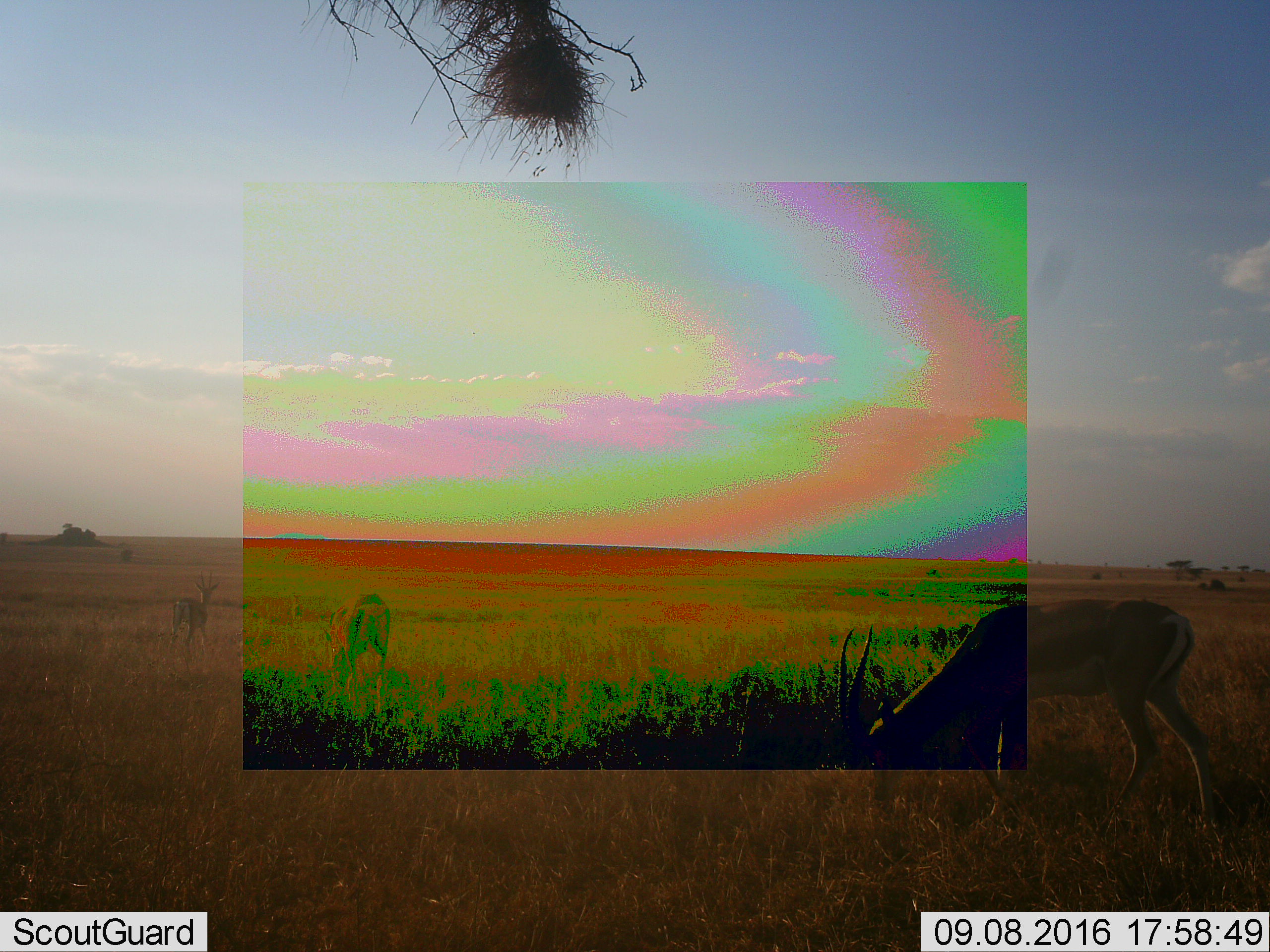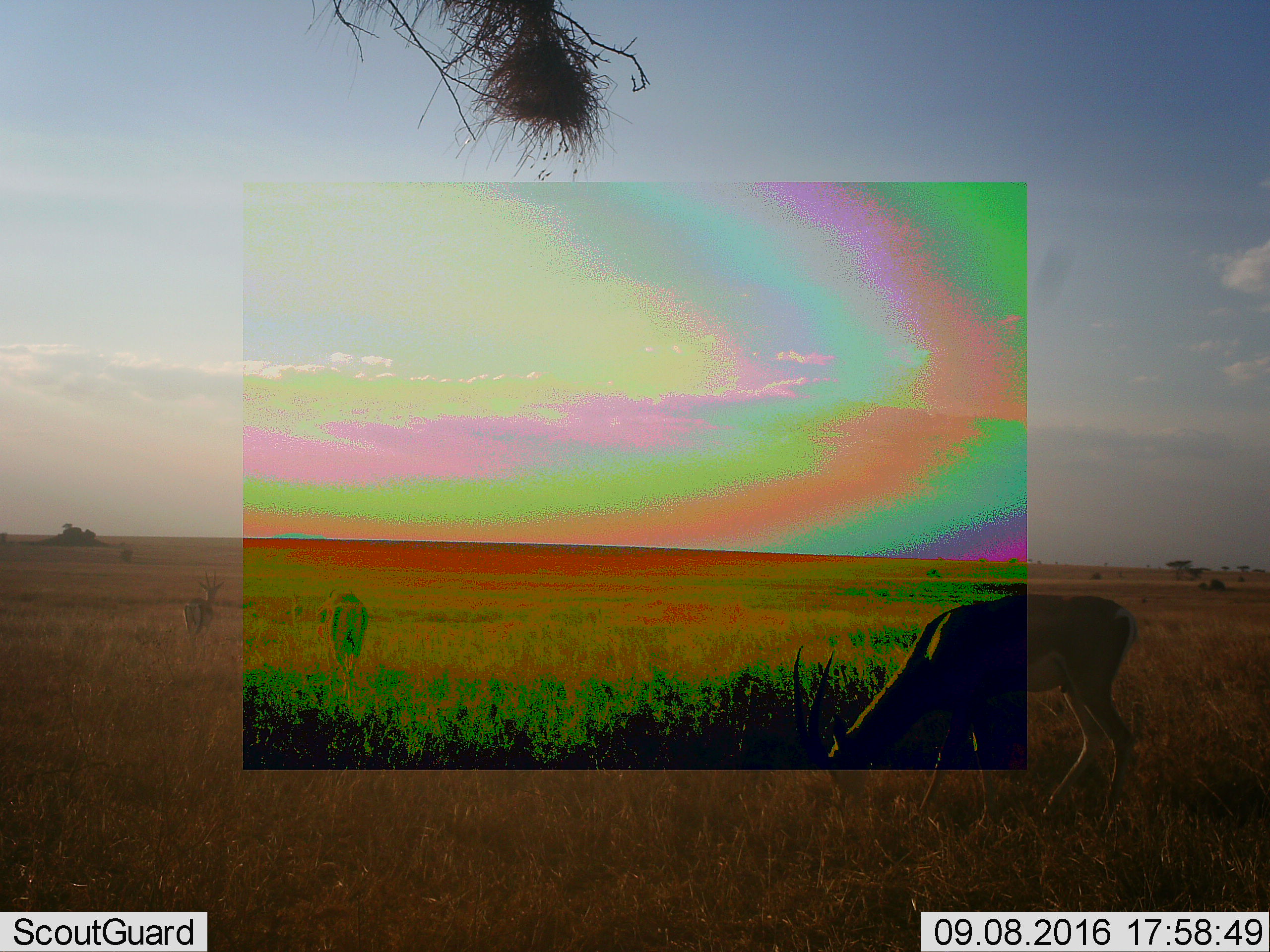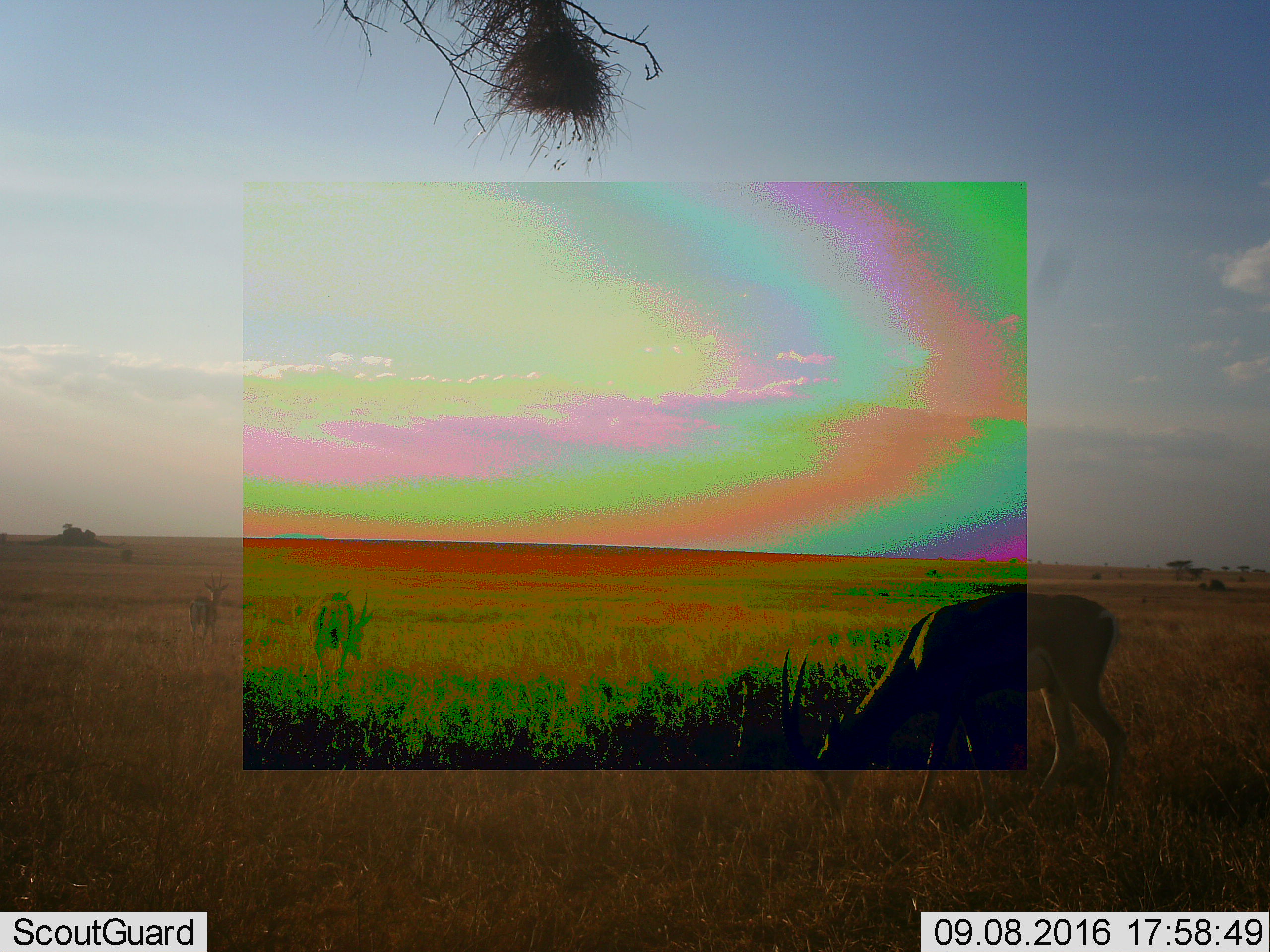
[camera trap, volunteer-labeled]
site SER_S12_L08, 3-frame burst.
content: unidentified animal